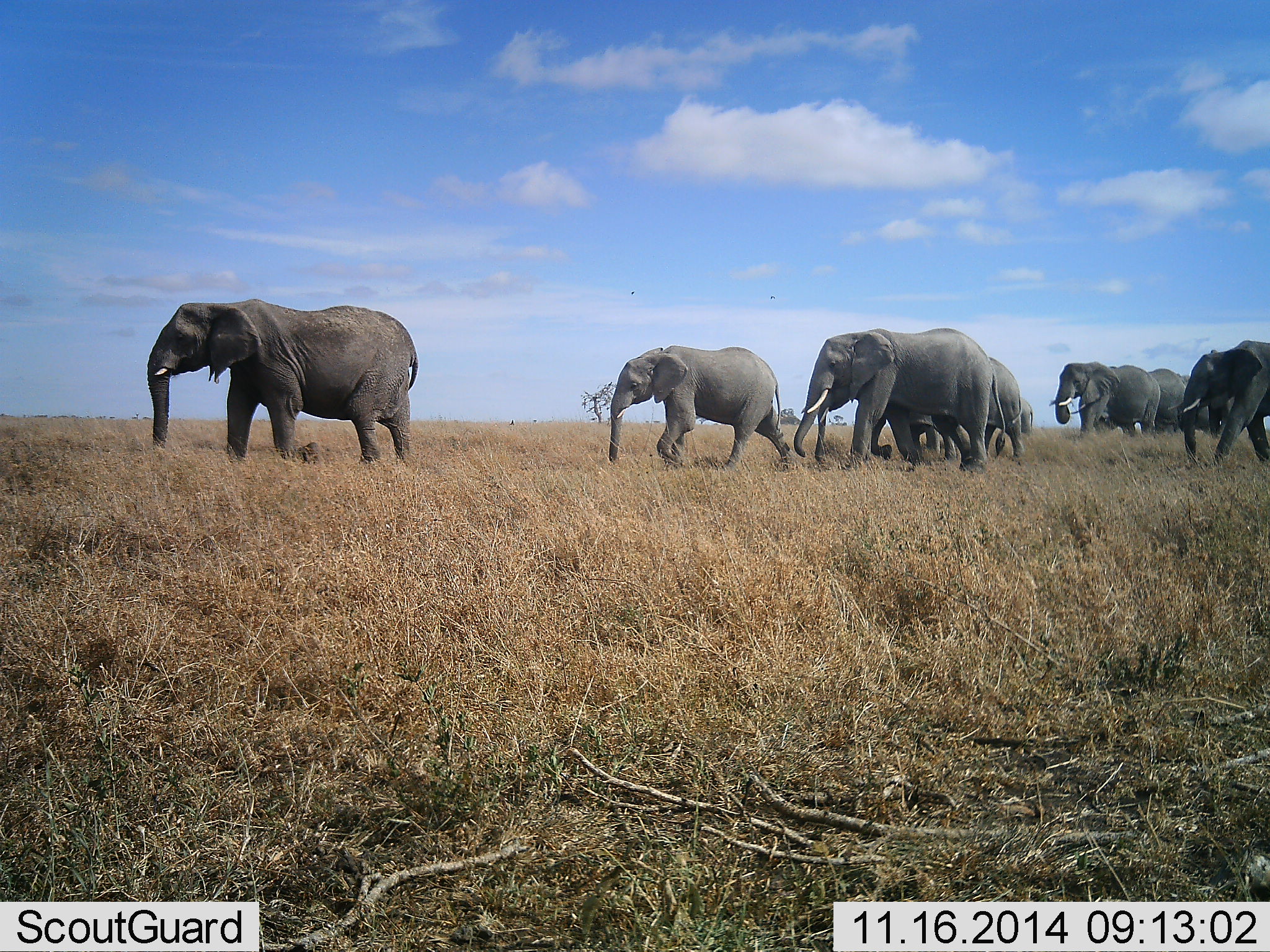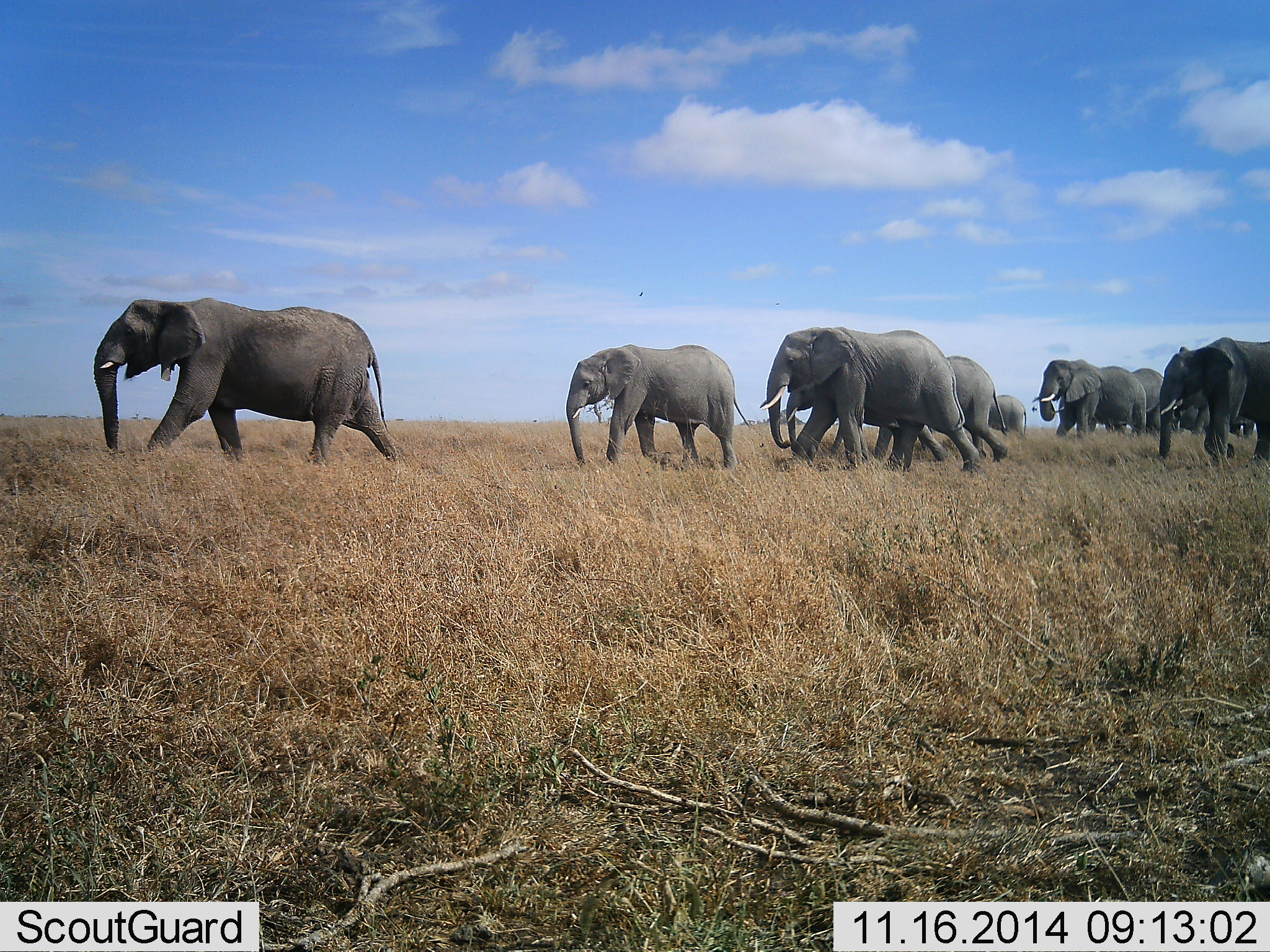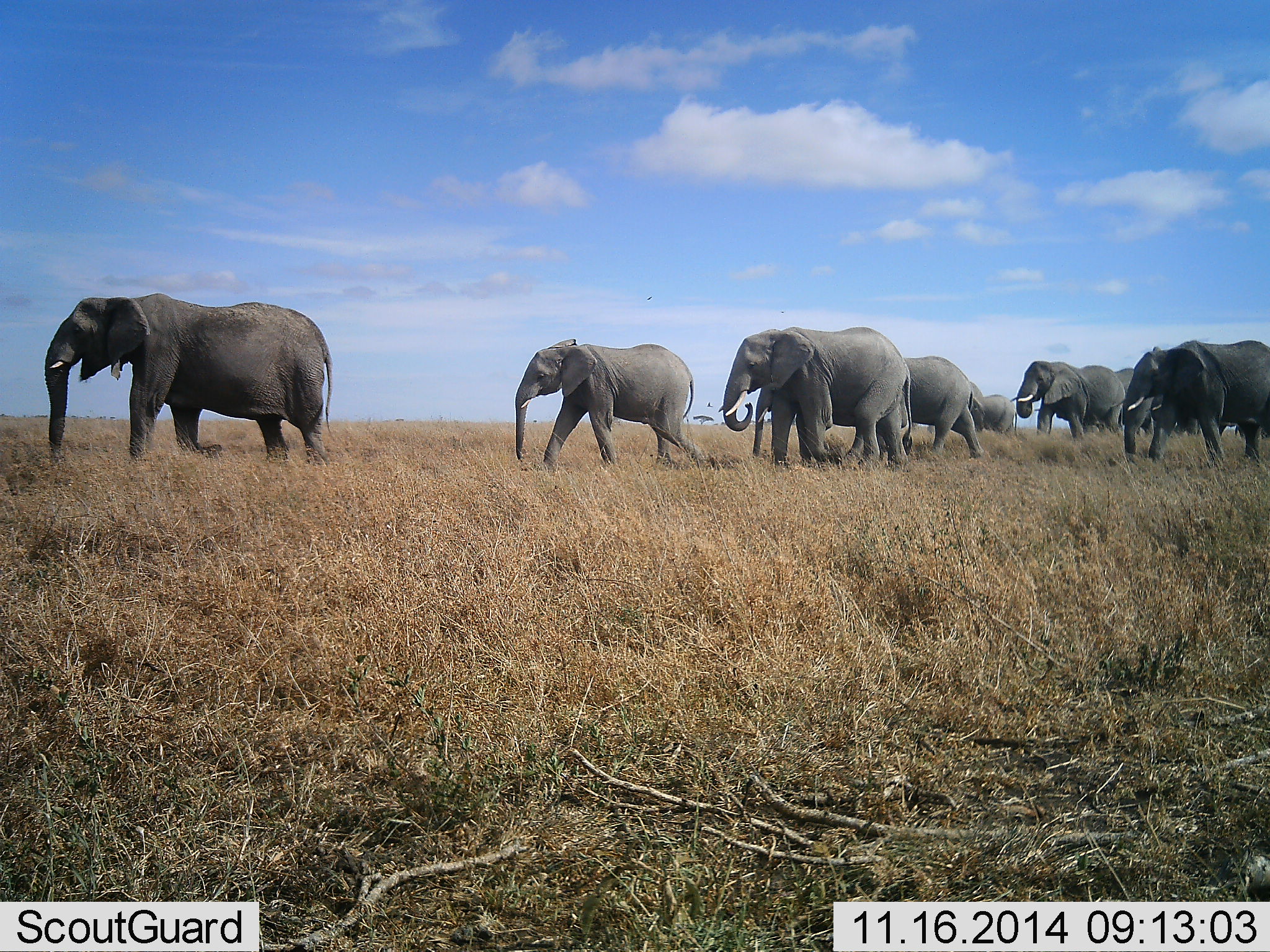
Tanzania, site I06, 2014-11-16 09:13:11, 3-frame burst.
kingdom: Animalia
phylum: Chordata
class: Mammalia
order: Proboscidea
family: Elephantidae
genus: Loxodonta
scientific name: Loxodonta africana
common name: african bush elephant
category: elephant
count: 10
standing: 10%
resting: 0%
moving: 100%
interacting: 0%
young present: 10%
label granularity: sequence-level